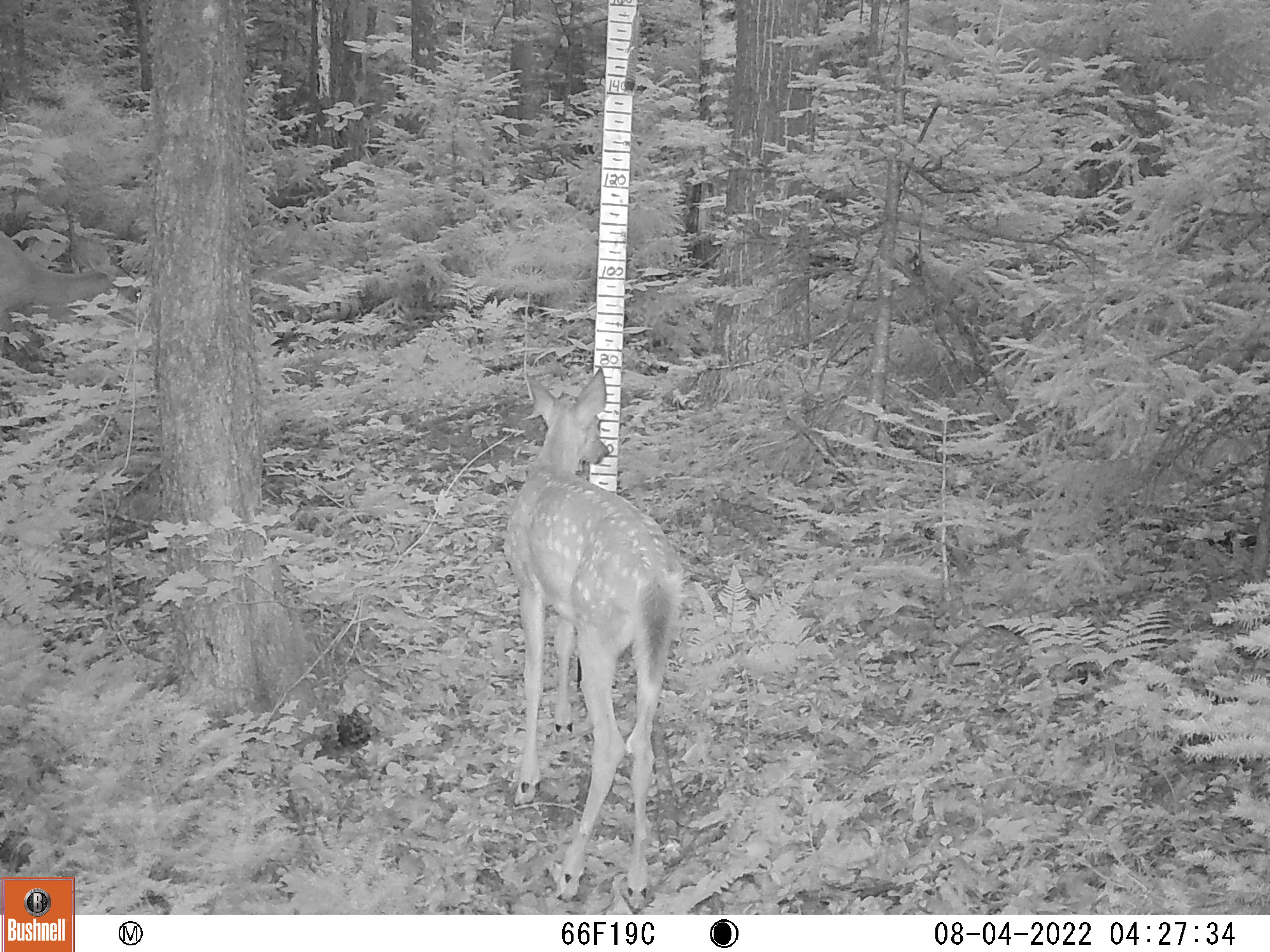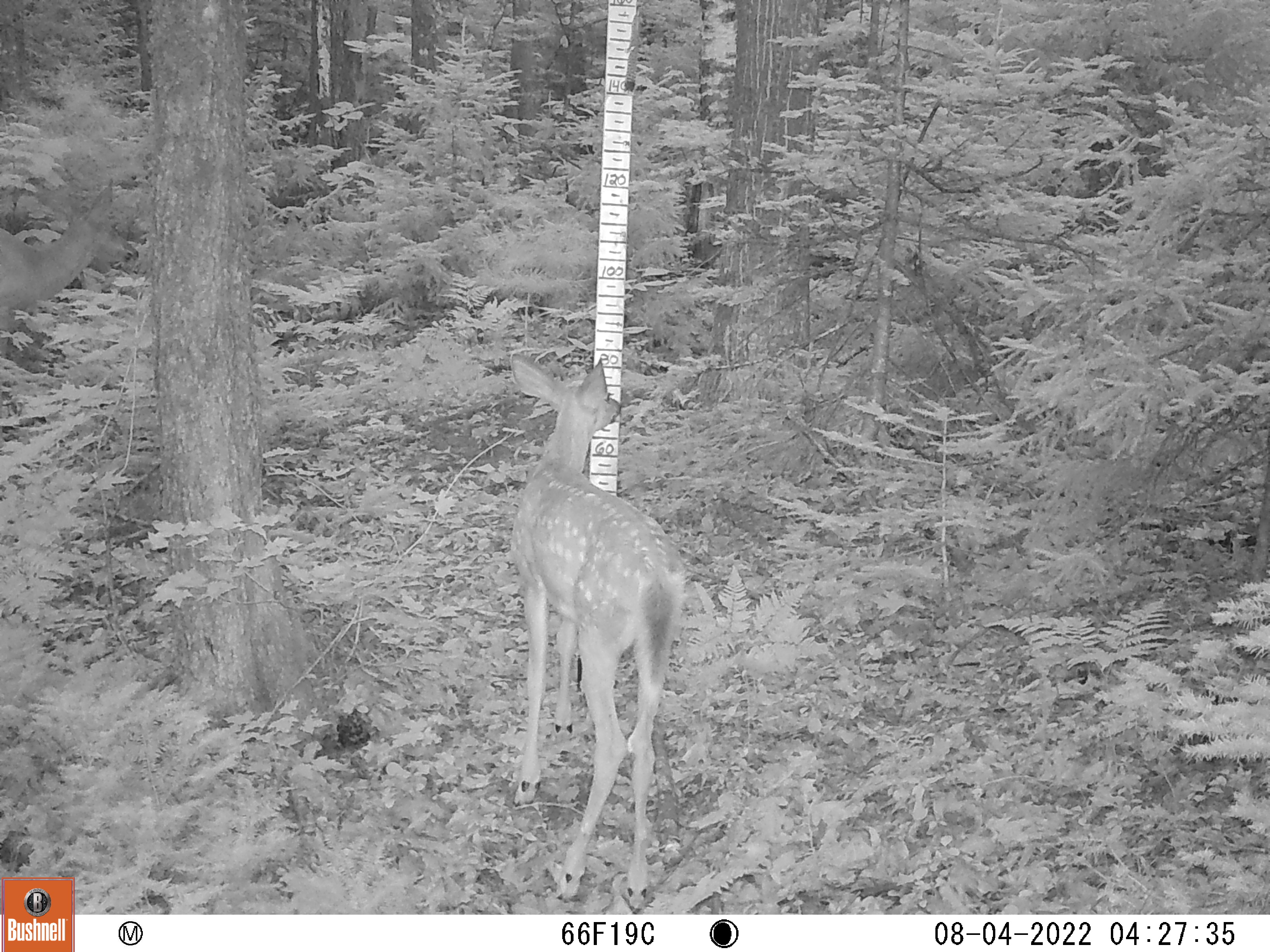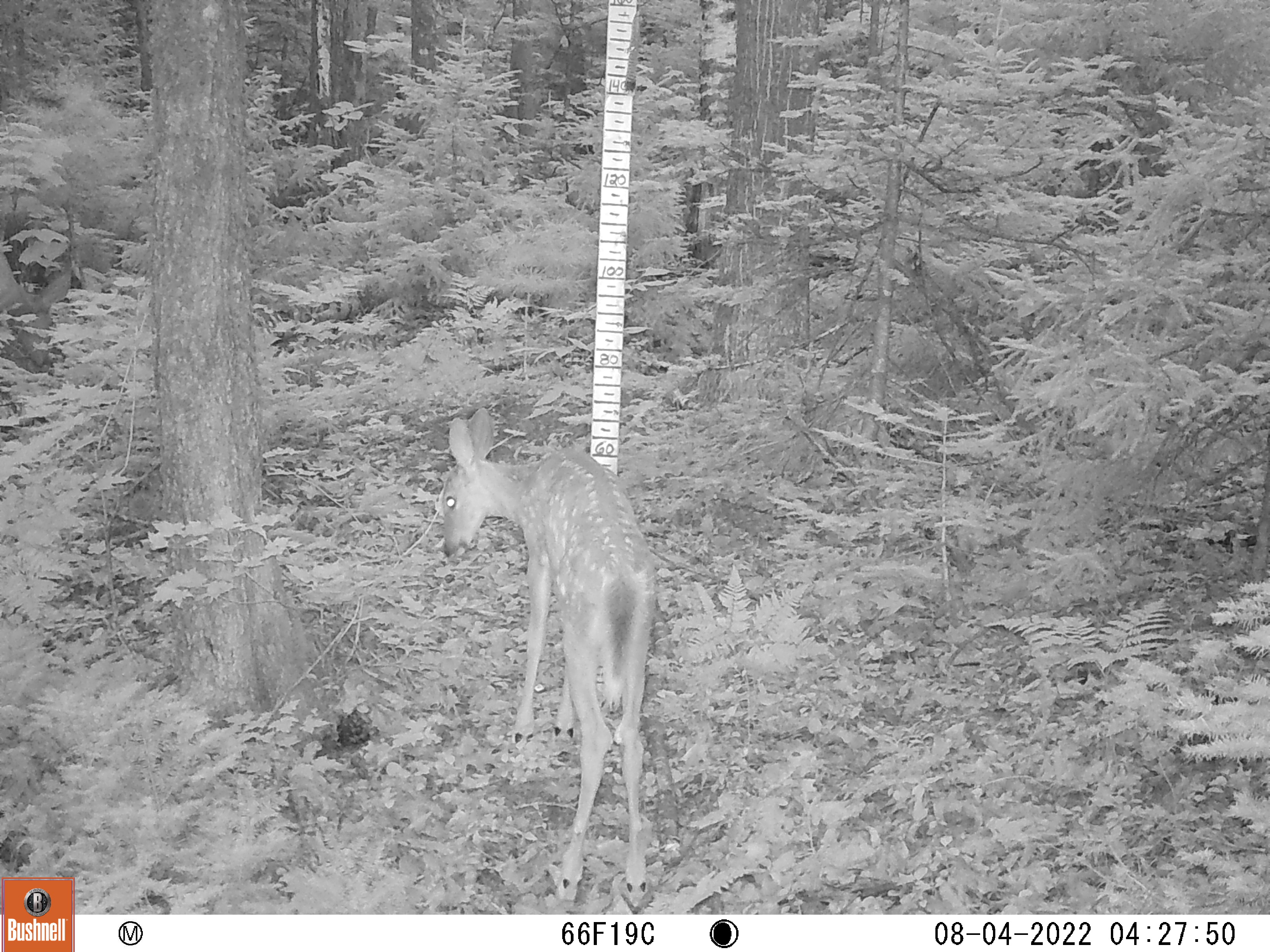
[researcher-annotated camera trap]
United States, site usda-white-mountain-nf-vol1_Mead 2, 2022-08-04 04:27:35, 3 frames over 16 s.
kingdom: Animalia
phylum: Chordata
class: Mammalia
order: Artiodactyla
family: Cervidae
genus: Odocoileus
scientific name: Odocoileus virginianus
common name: white-tailed deer